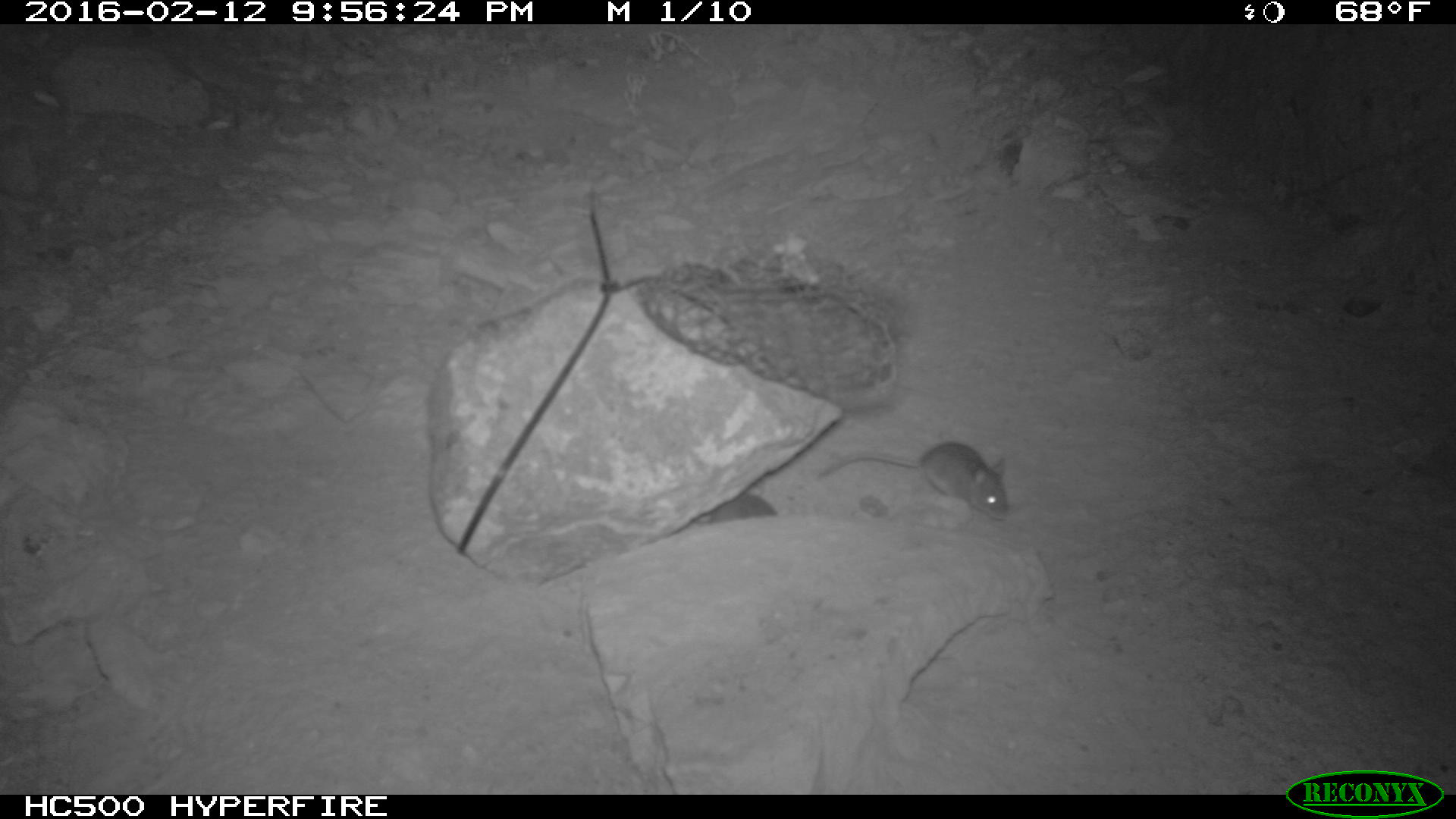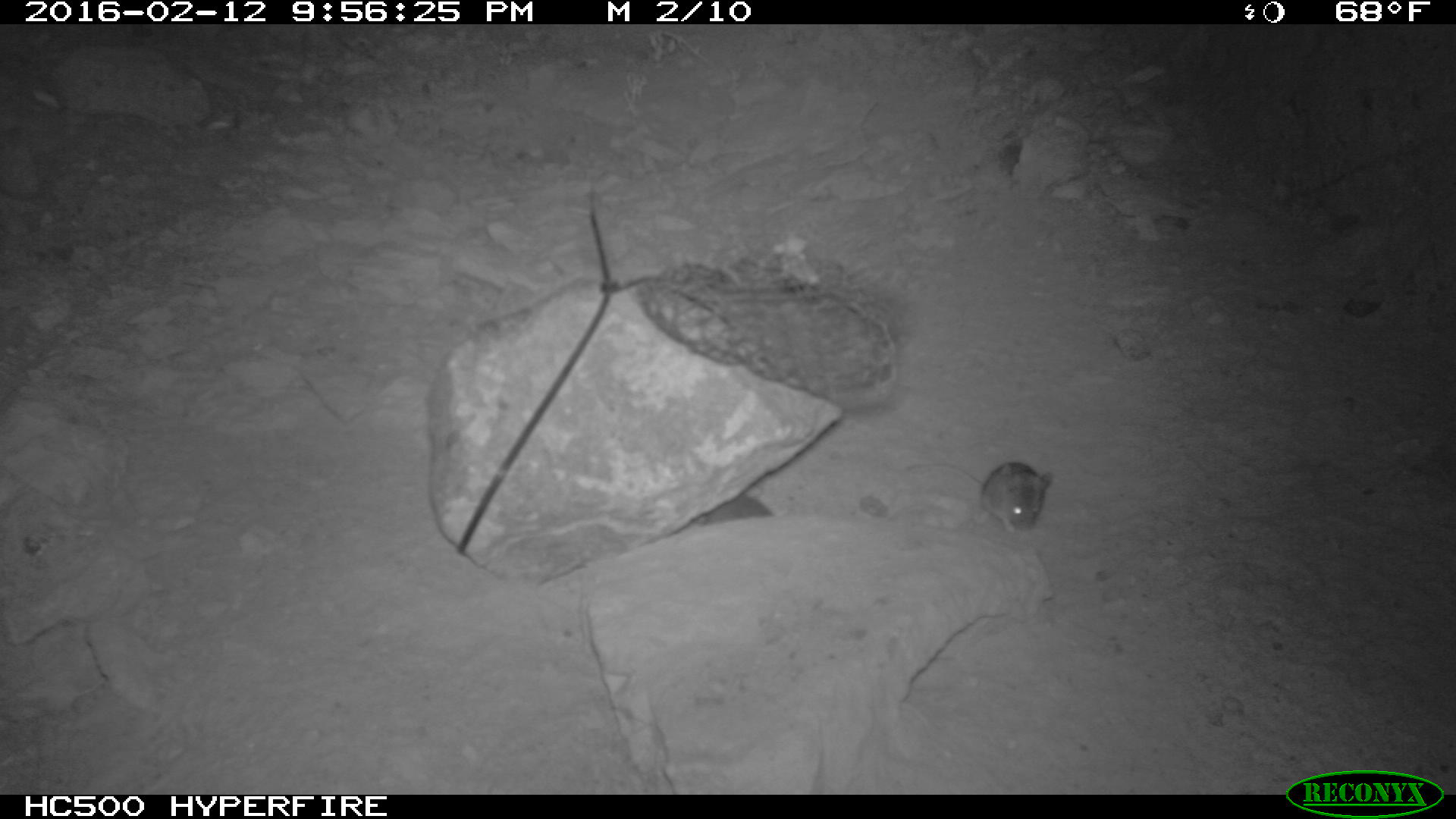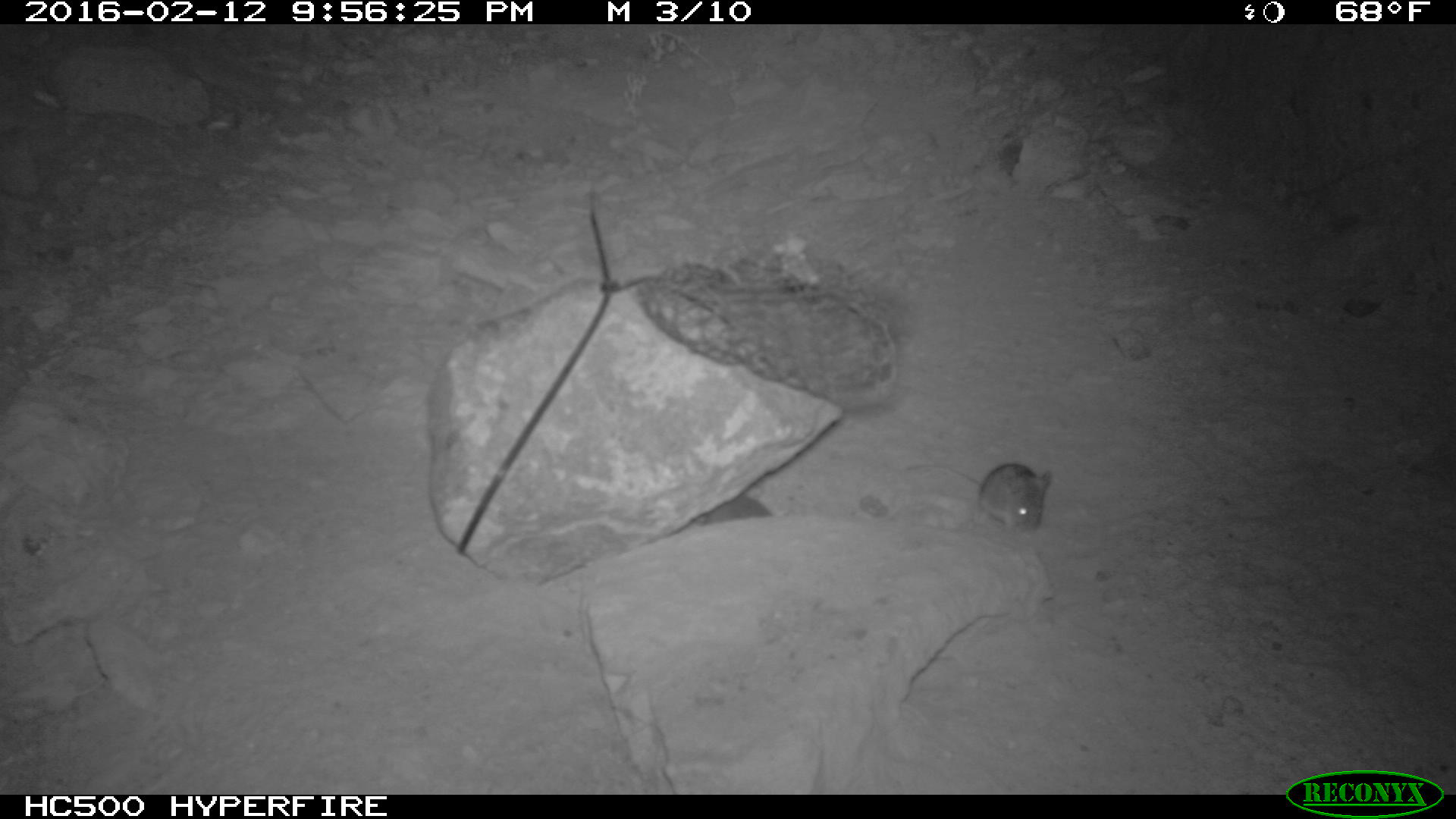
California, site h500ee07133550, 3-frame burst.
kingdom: Animalia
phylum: Chordata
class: Mammalia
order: Rodentia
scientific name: Rodentia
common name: rodent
Rodent (Rodentia).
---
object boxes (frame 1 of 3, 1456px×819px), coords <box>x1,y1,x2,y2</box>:
rodent: <box>822,441,1014,522</box>; <box>685,491,777,522</box>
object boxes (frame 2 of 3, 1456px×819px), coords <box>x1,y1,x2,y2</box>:
rodent: <box>904,460,1053,532</box>; <box>699,494,772,526</box>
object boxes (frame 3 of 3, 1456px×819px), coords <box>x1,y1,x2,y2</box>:
rodent: <box>968,458,1050,538</box>